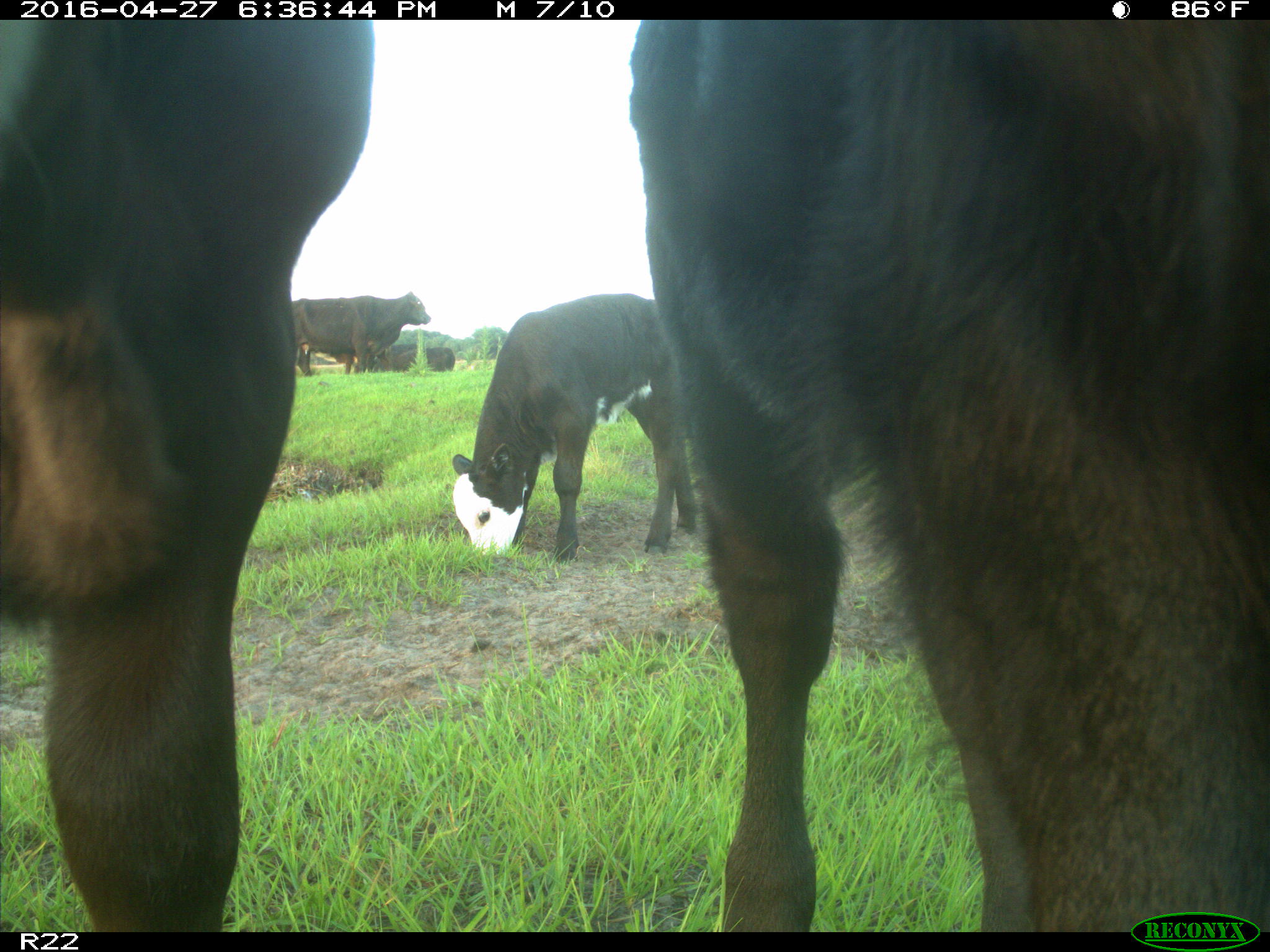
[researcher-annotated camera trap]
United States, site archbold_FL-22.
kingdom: Animalia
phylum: Chordata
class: Mammalia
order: Artiodactyla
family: Bovidae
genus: Bos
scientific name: Bos taurus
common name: domestic cow